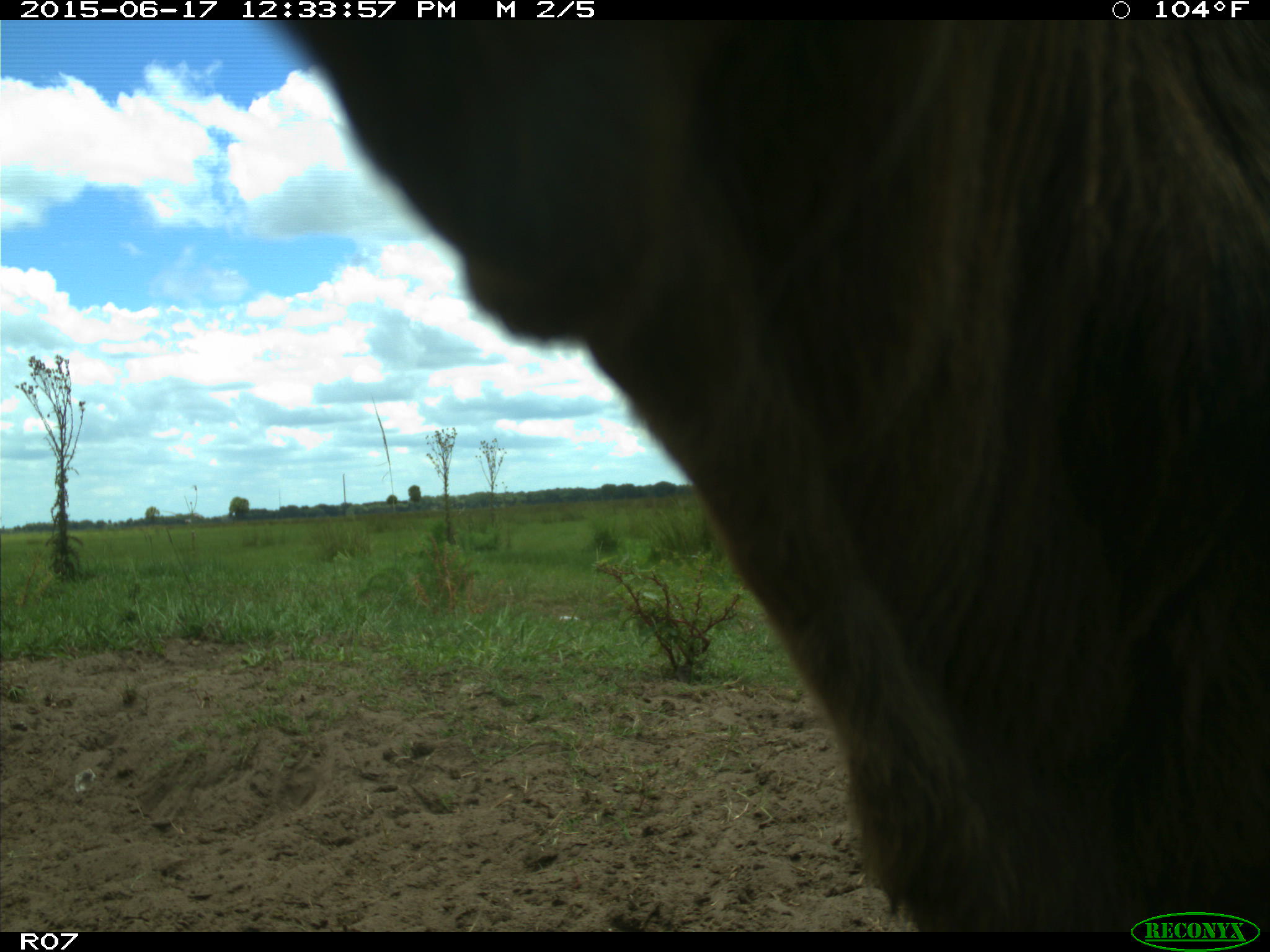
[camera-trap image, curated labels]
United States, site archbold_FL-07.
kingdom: Animalia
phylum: Chordata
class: Mammalia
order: Artiodactyla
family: Bovidae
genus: Bos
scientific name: Bos taurus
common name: domestic cow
Bos taurus (domestic cow).